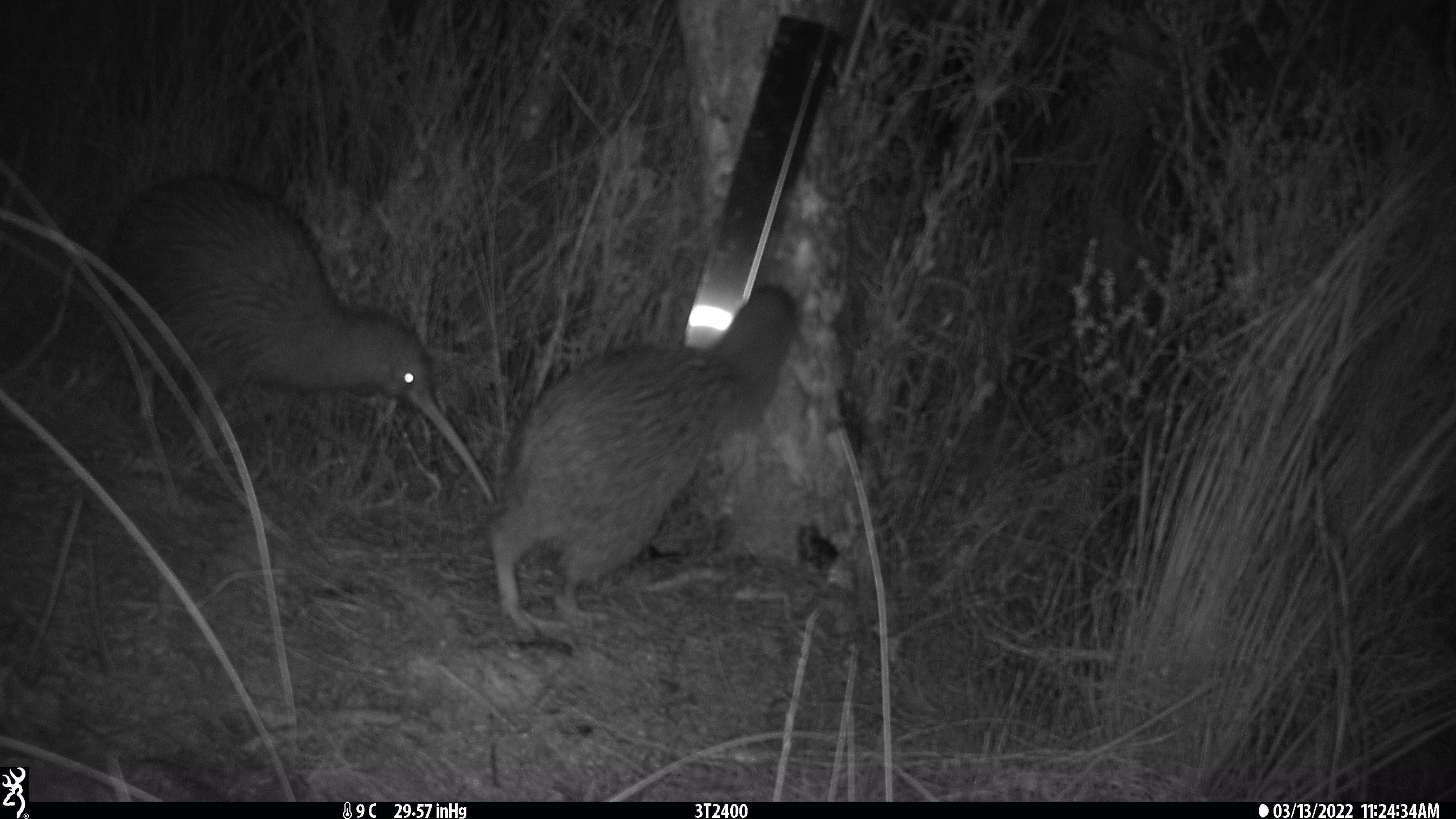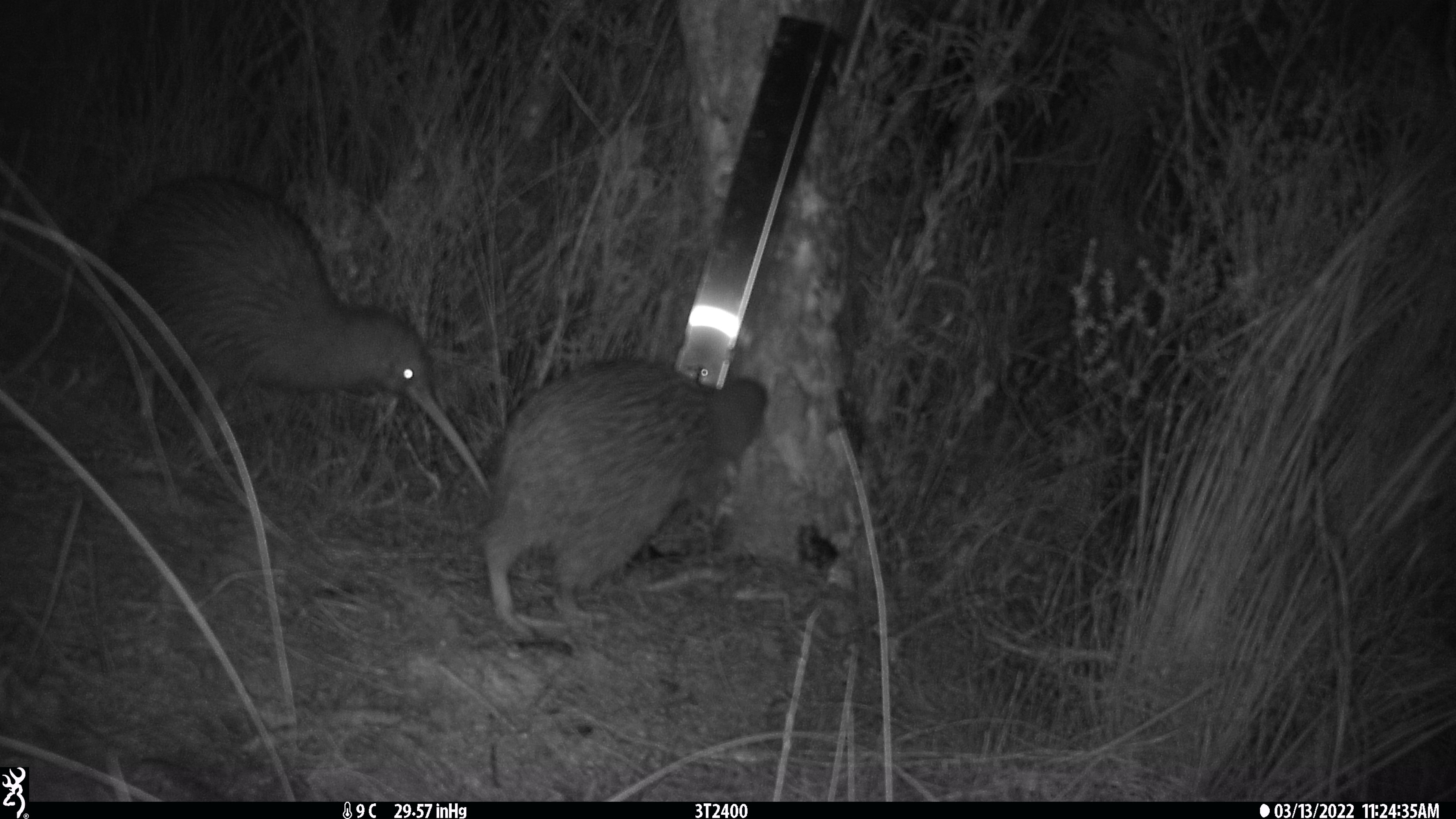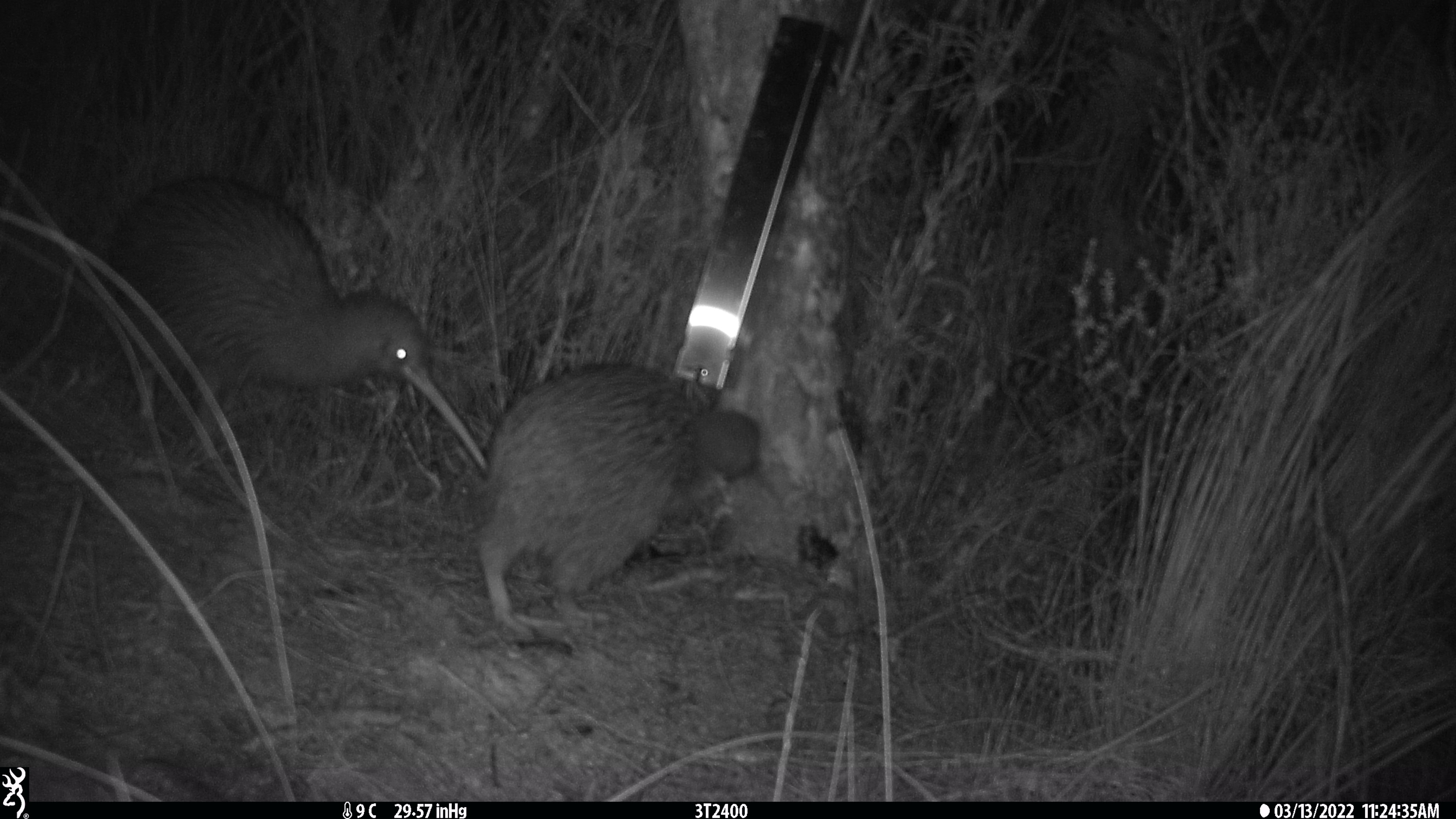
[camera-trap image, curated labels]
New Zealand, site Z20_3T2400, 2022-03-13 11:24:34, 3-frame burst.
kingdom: Animalia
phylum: Chordata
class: Aves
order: Apterygiformes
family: Apterygidae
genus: Apteryx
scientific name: Apteryx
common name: kiwi